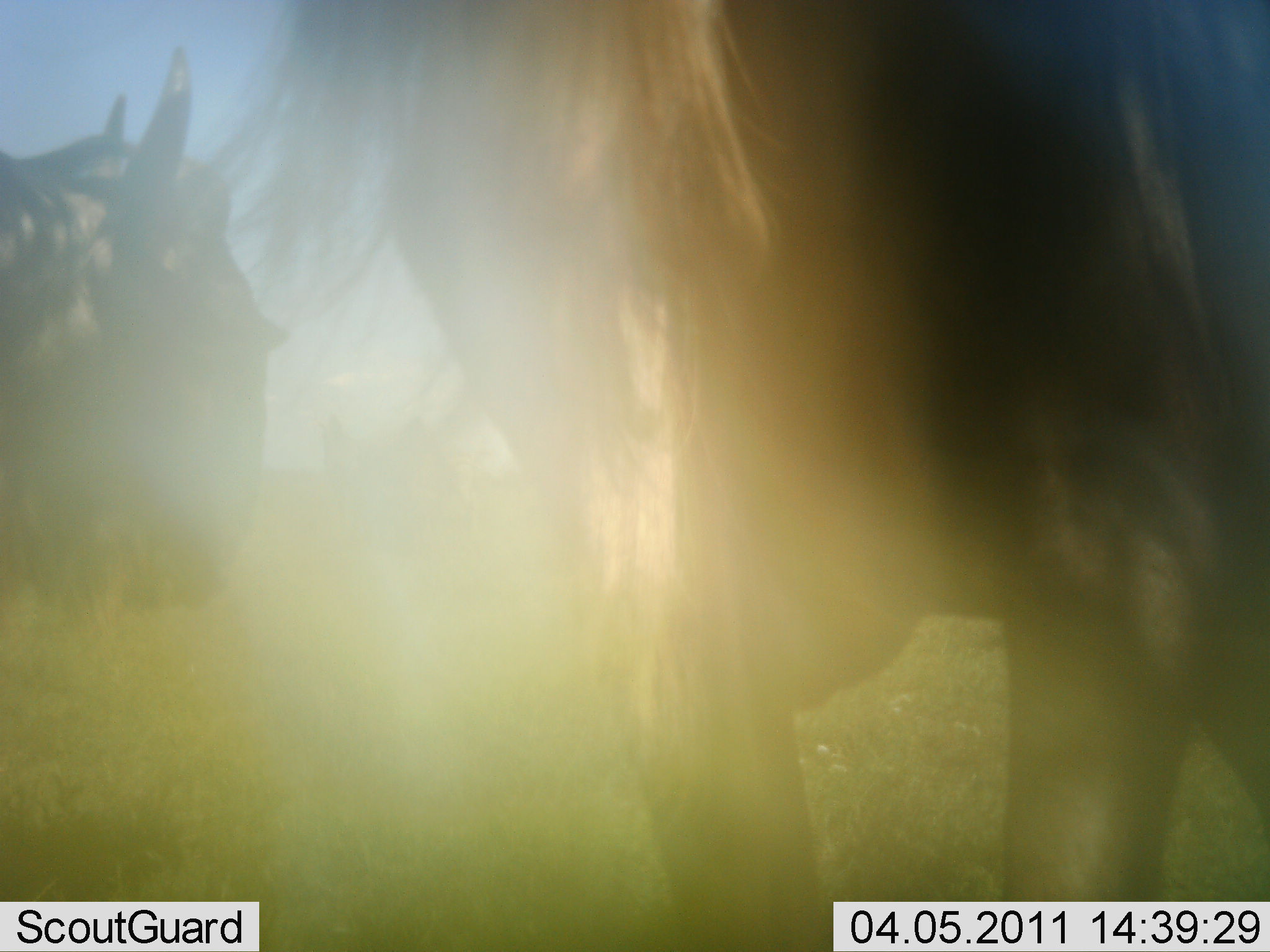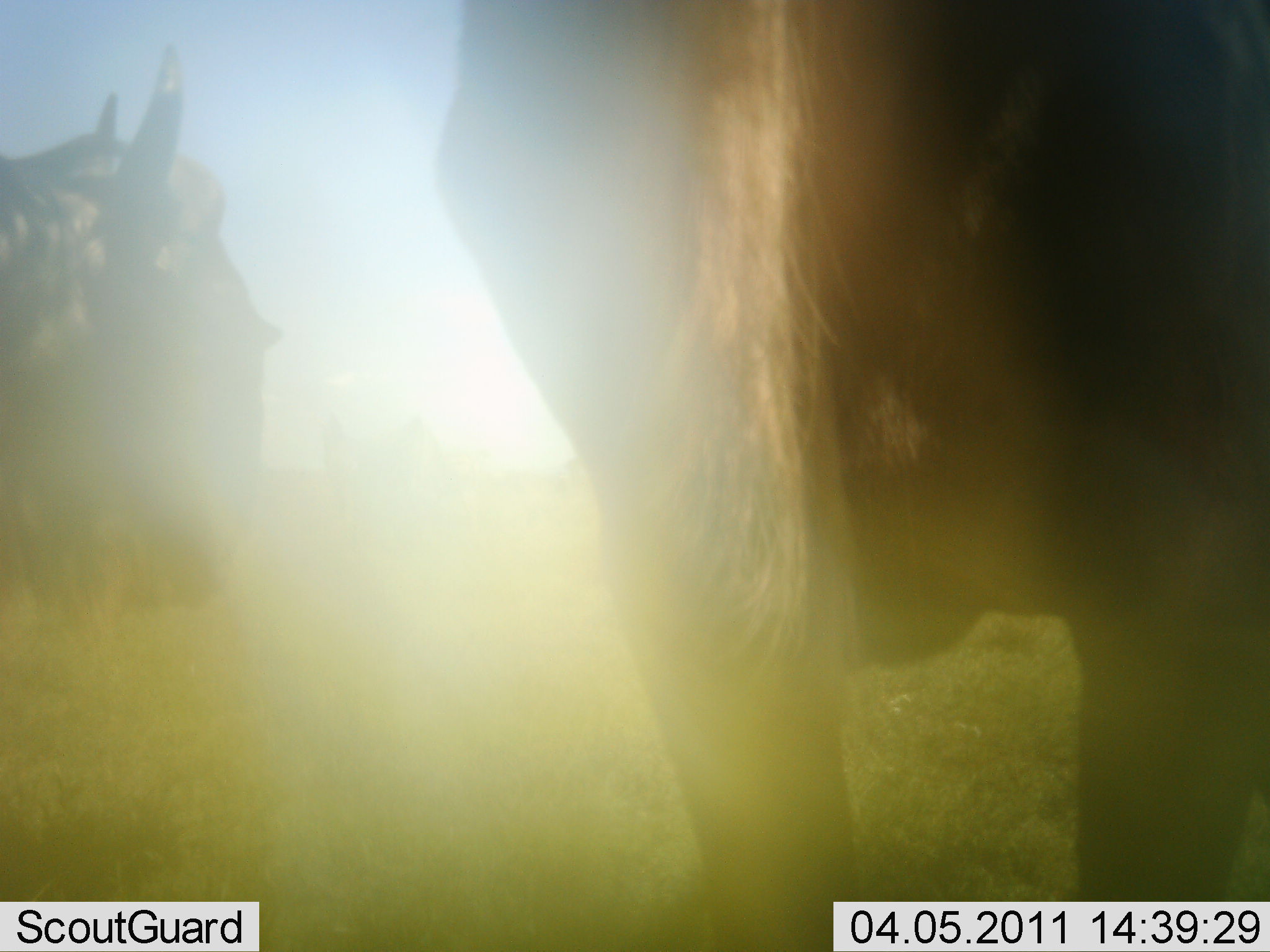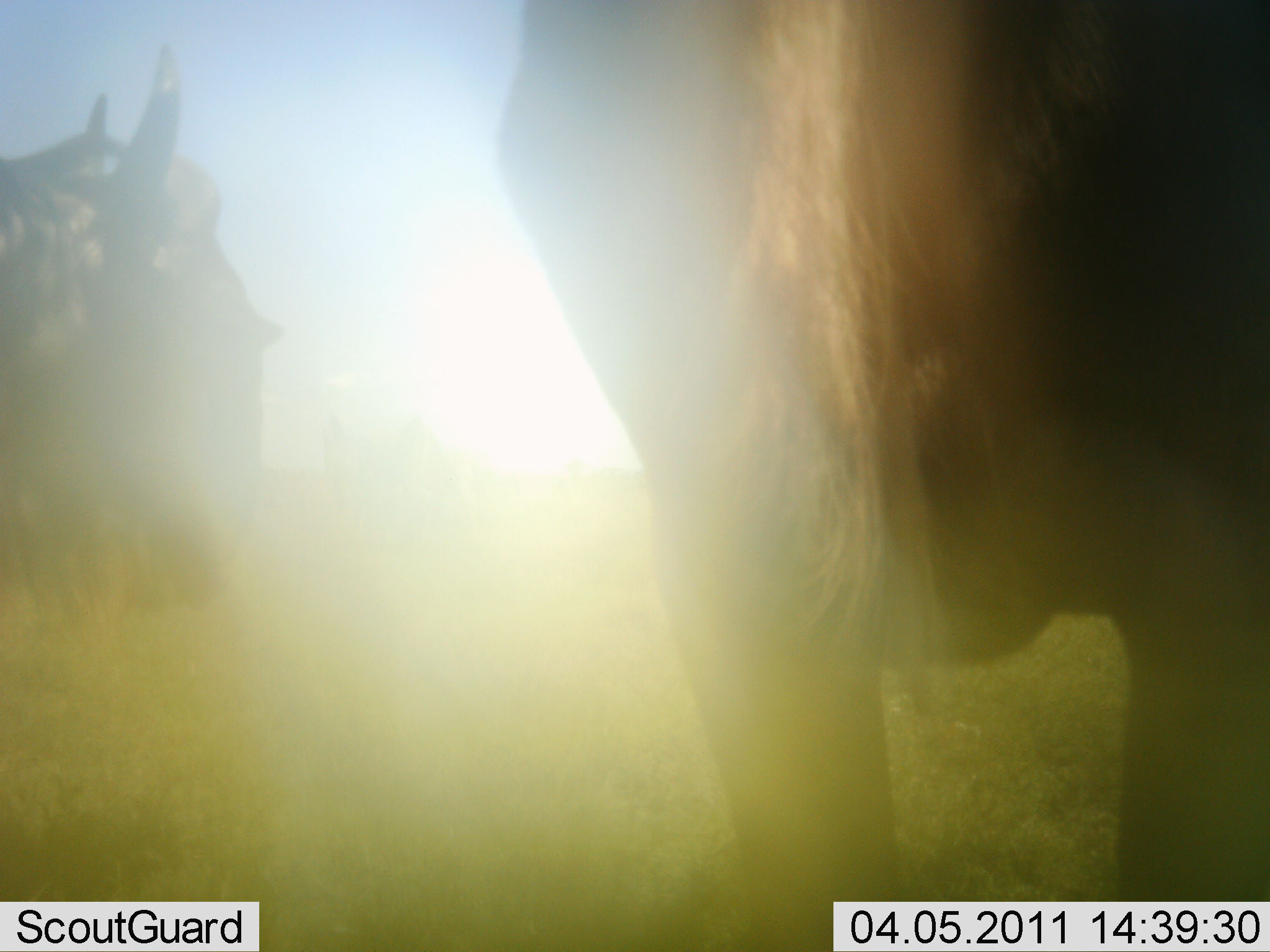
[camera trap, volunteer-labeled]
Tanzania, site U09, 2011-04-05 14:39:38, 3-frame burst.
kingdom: Animalia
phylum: Chordata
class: Mammalia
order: Artiodactyla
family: Bovidae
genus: Connochaetes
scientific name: Connochaetes taurinus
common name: blue wildebeest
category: wildebeest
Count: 2.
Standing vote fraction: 91%.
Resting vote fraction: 0%.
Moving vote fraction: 36%.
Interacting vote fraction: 0%.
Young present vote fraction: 0%.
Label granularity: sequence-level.